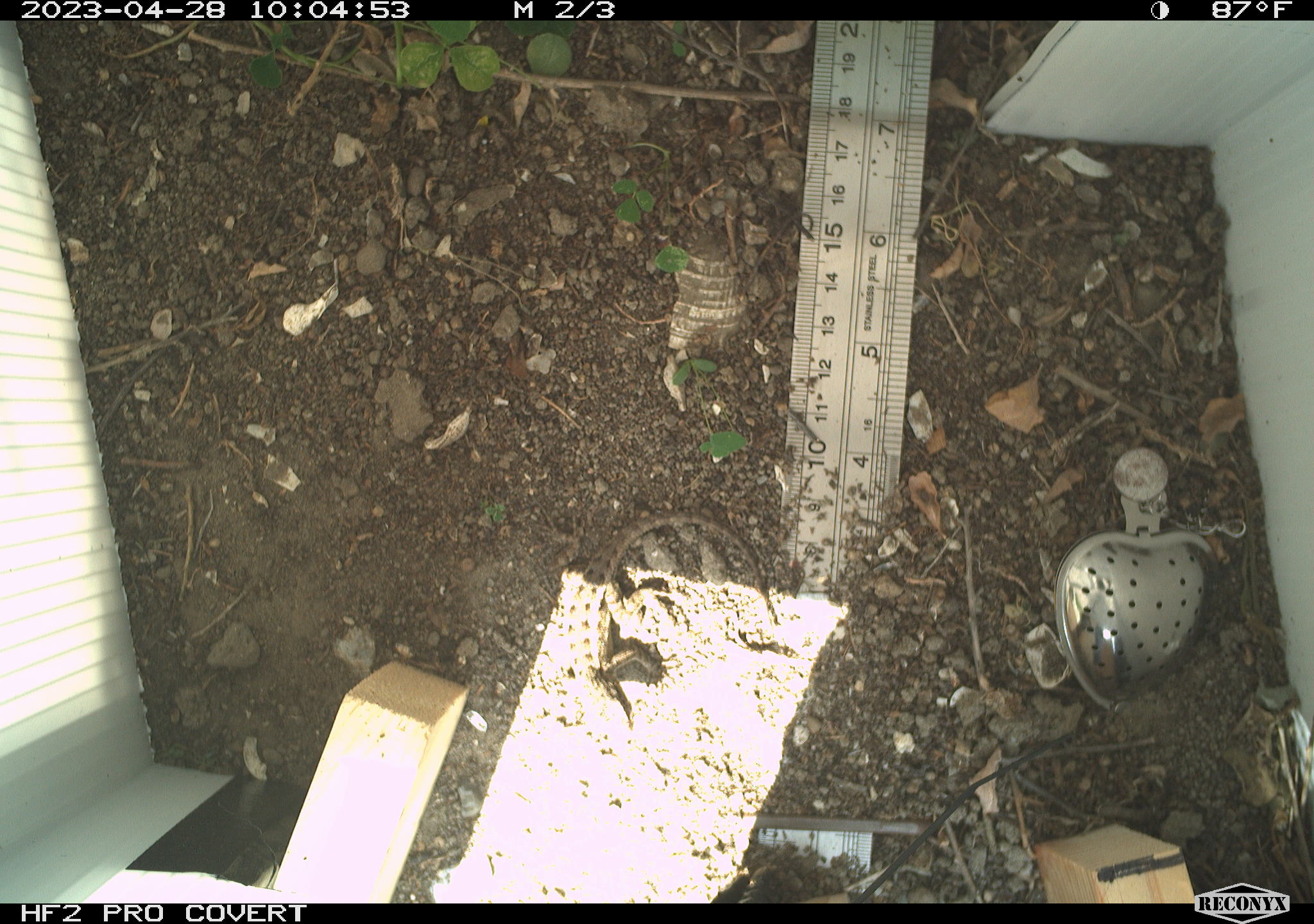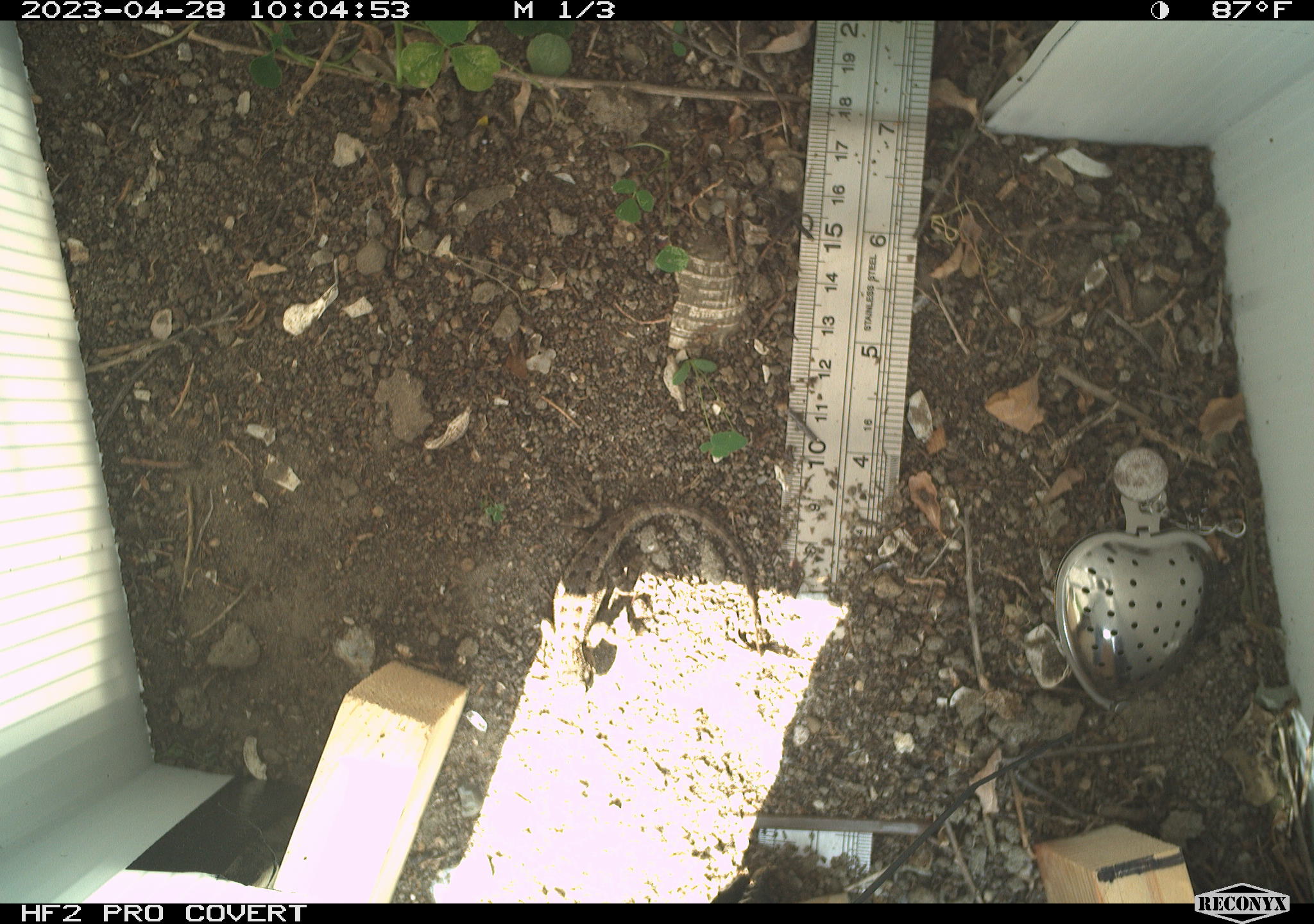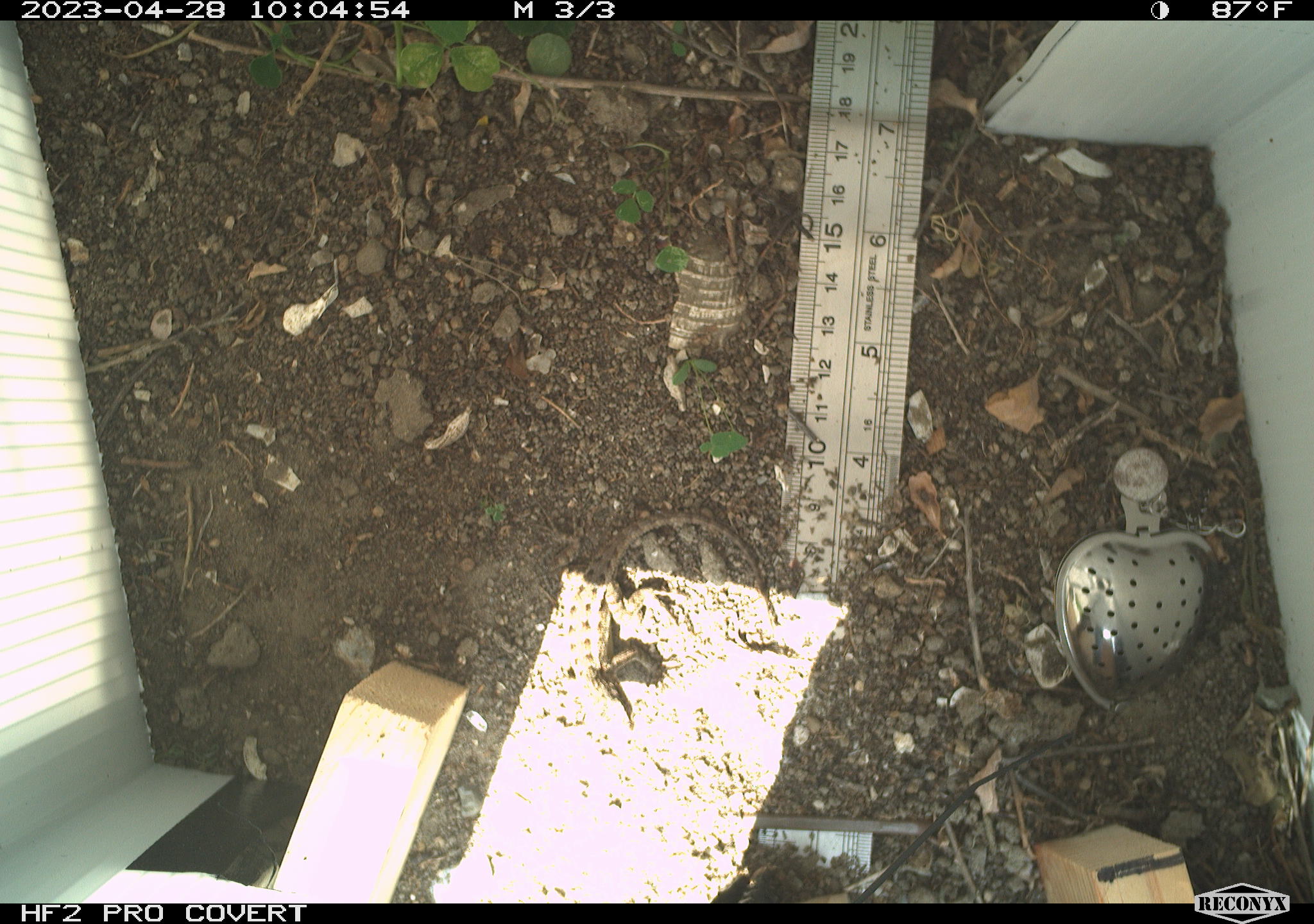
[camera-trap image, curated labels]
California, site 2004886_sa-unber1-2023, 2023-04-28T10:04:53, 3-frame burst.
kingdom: Animalia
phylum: Chordata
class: Reptilia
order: Squamata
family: Phrynosomatidae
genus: Sceloporus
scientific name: Sceloporus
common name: spiny lizards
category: sceloporus species